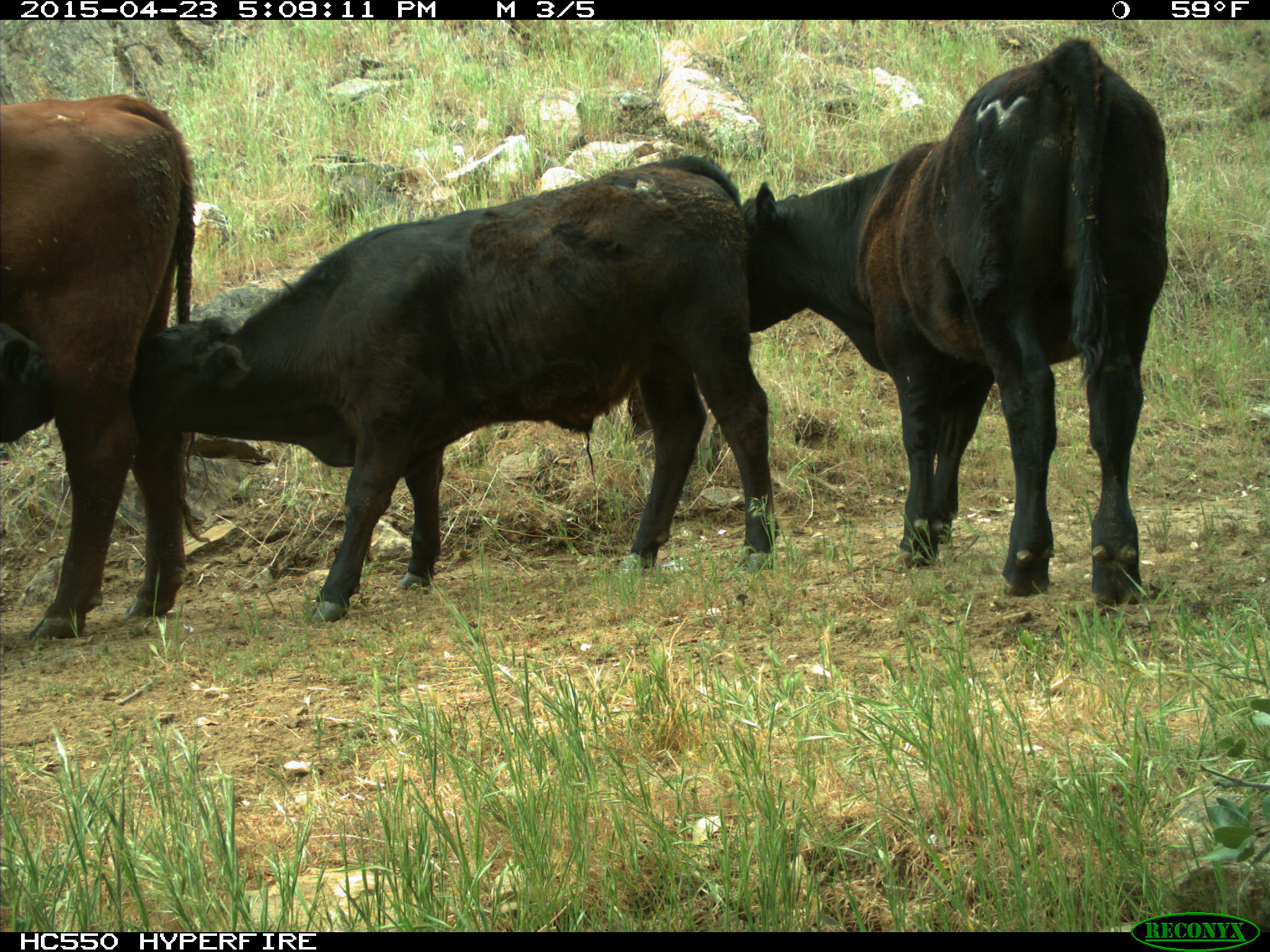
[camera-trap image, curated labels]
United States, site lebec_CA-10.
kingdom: Animalia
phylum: Chordata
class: Mammalia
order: Artiodactyla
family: Bovidae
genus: Bos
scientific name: Bos taurus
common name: domestic cow